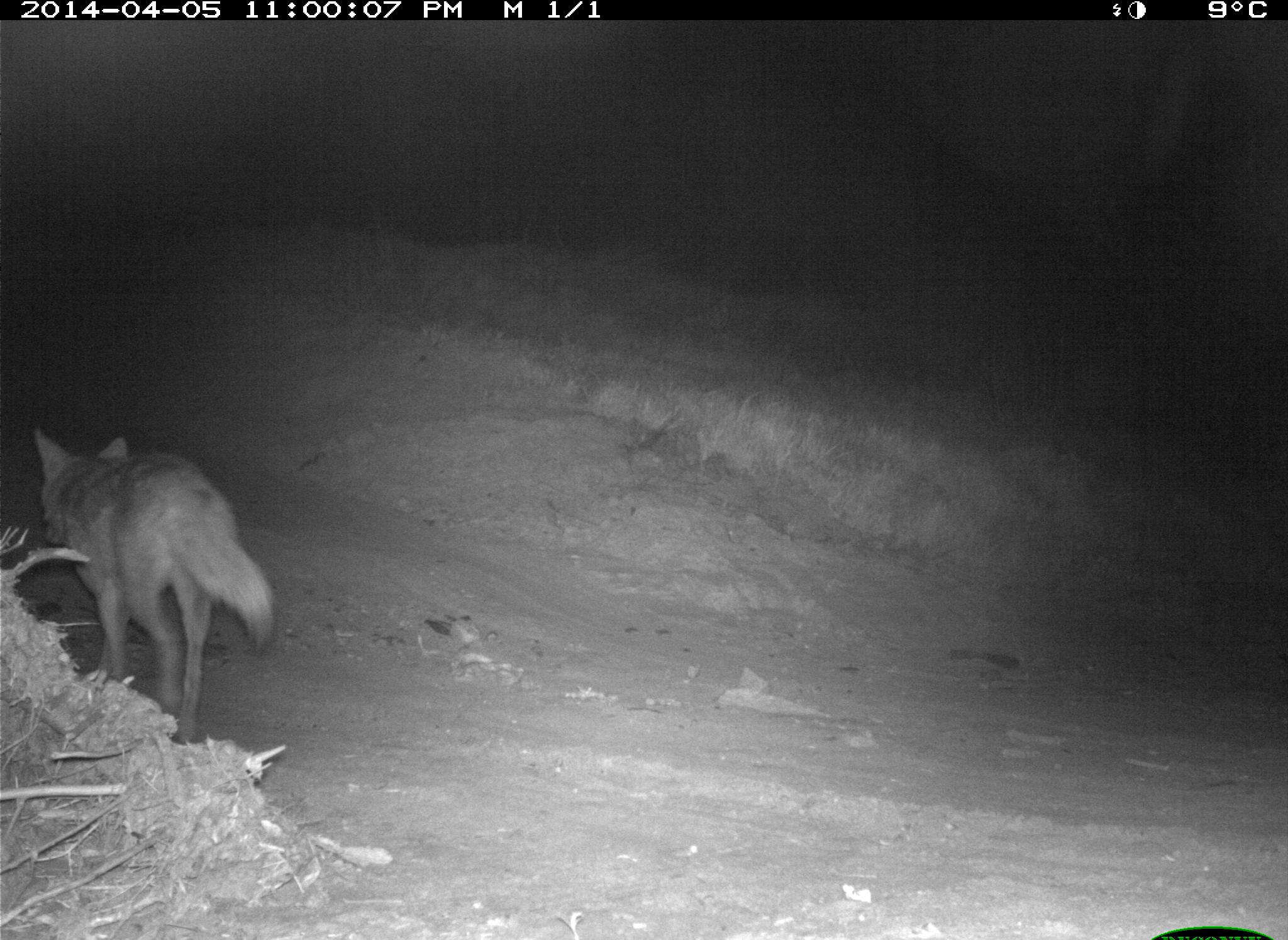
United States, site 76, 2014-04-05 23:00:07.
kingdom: Animalia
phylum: Chordata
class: Mammalia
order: Carnivora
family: Canidae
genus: Canis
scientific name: Canis latrans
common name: coyote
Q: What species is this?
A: Coyote (Canis latrans).